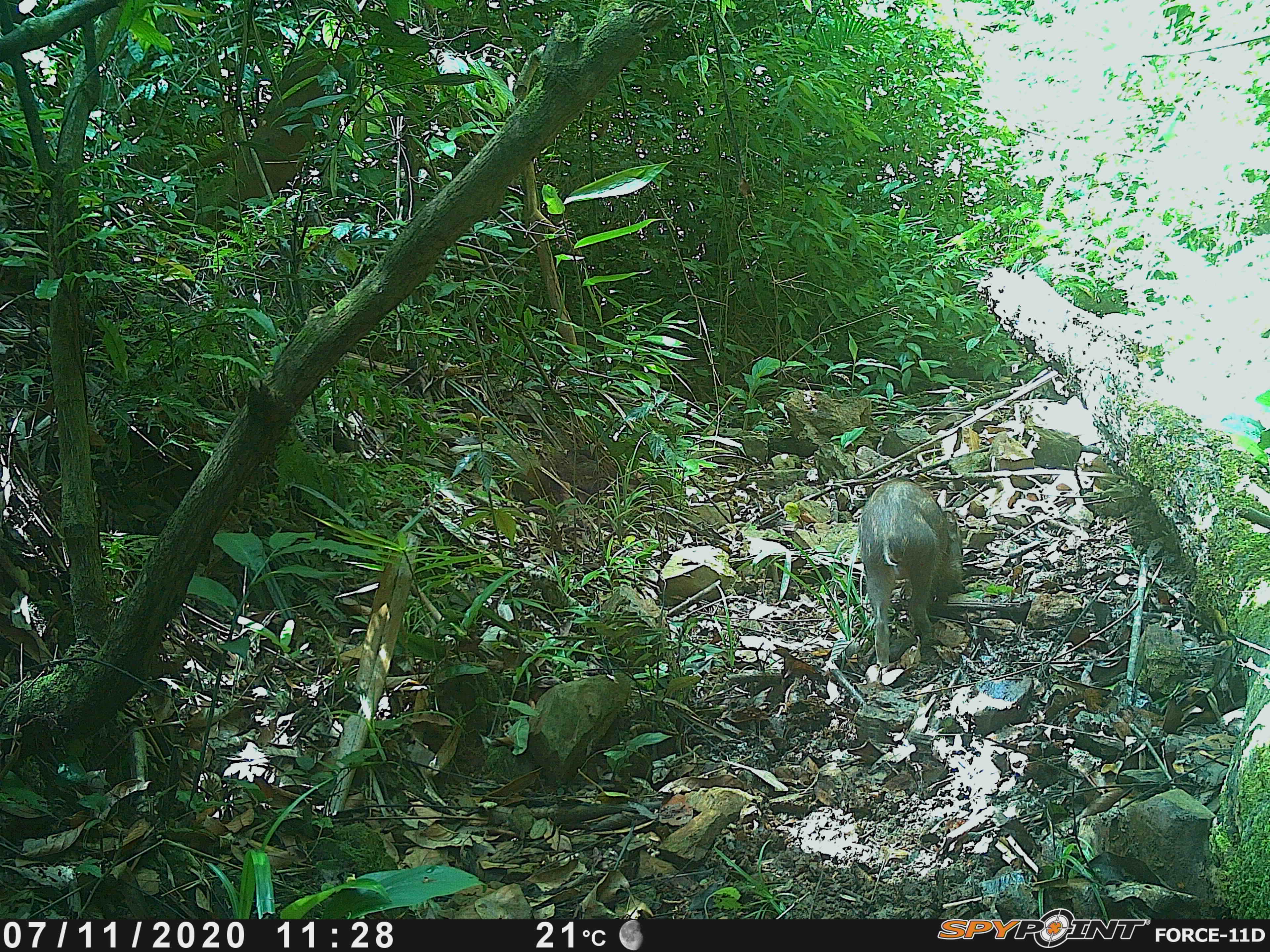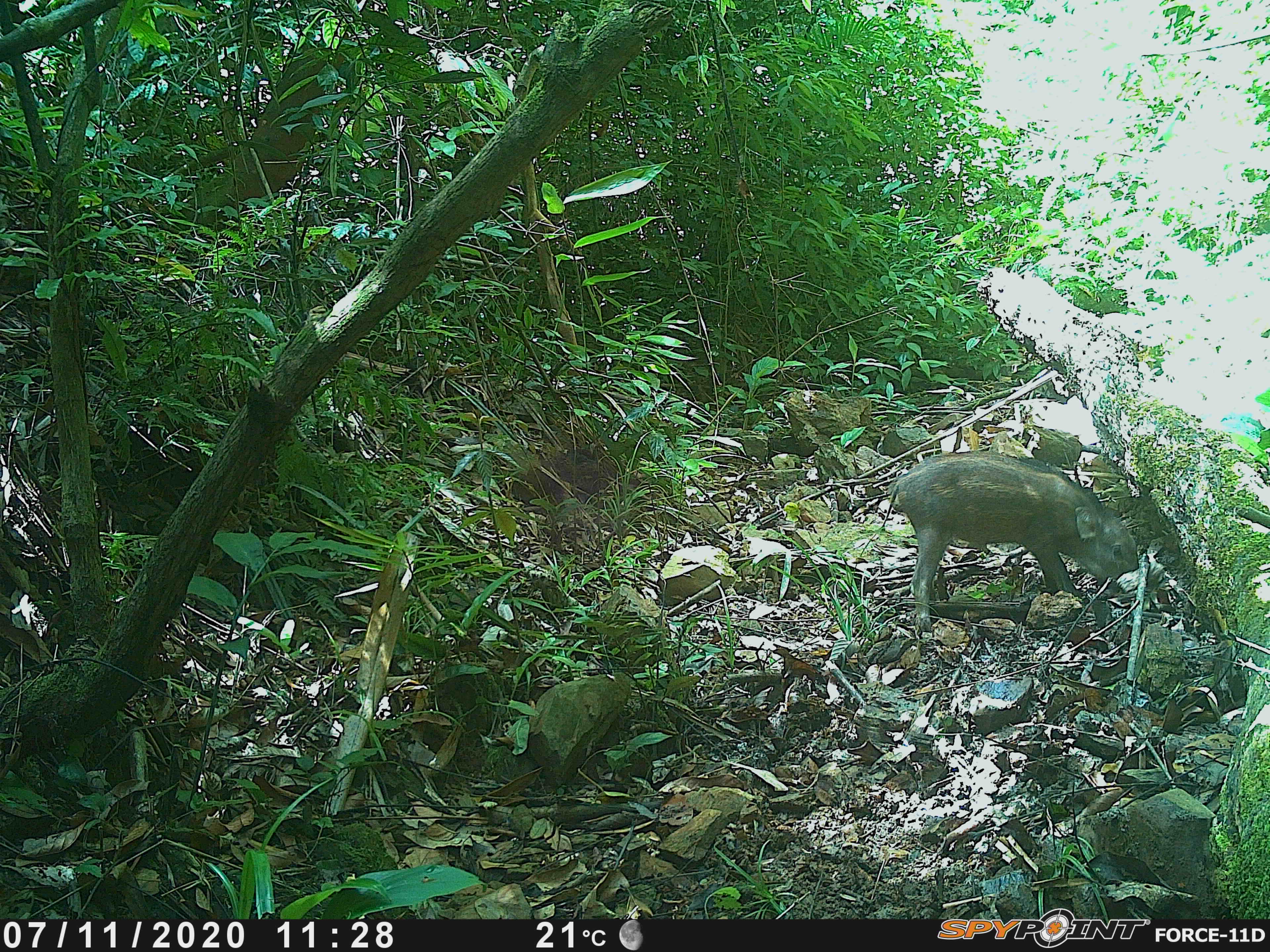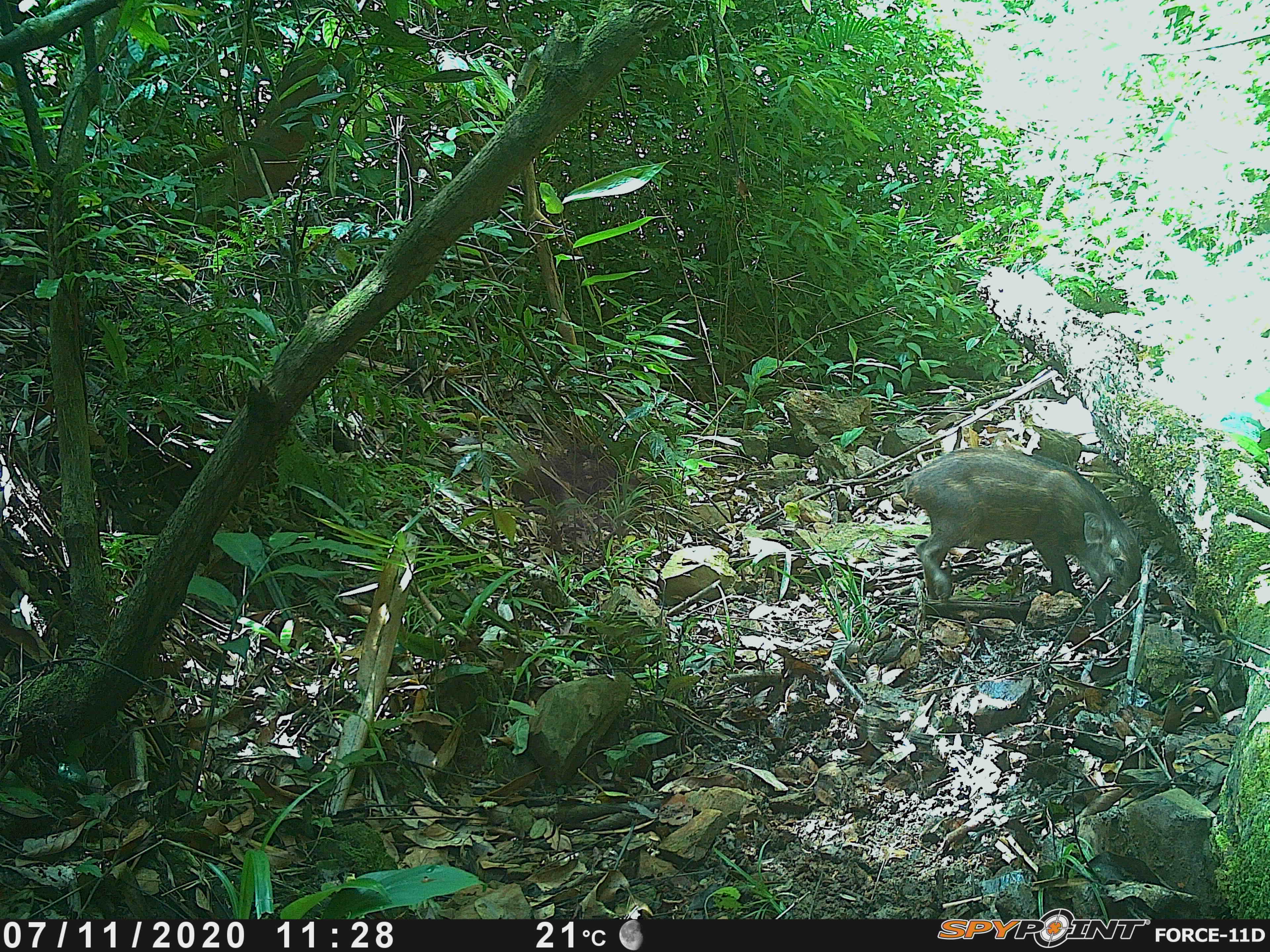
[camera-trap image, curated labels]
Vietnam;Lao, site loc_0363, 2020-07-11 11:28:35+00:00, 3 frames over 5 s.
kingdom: Animalia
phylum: Chordata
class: Mammalia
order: Artiodactyla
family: Suidae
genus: Sus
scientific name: Sus scrofa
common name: eurasian wild pig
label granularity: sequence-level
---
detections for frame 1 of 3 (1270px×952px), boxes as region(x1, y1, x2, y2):
eurasian wild pig: region(857, 476, 964, 668)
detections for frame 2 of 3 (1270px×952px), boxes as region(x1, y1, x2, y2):
eurasian wild pig: region(882, 449, 1139, 633)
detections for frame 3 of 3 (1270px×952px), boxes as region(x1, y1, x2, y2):
eurasian wild pig: region(901, 445, 1142, 602)